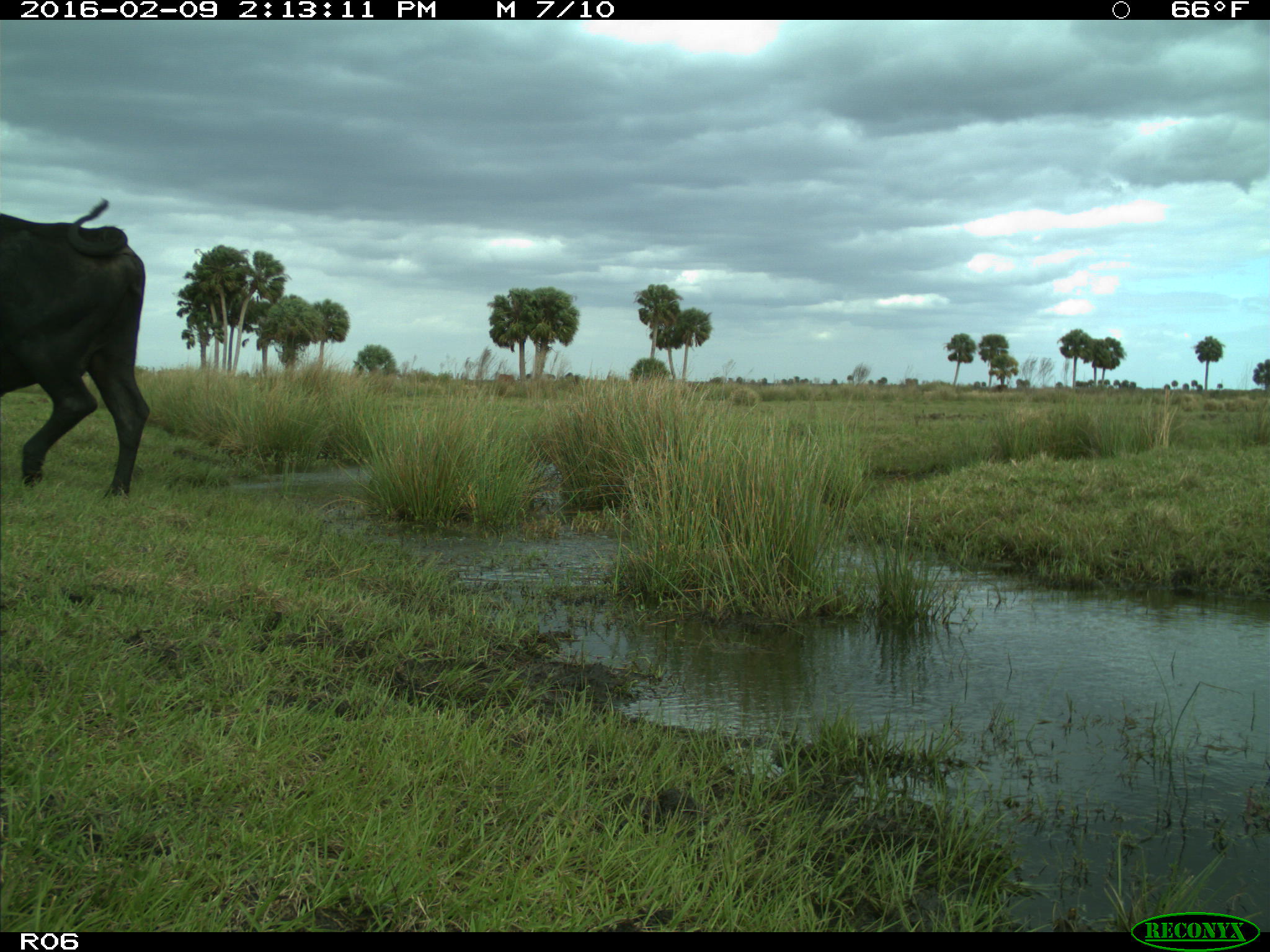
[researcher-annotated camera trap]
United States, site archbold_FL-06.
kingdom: Animalia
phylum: Chordata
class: Mammalia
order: Artiodactyla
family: Bovidae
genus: Bos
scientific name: Bos taurus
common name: domestic cow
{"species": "Bos taurus (domestic cow)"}